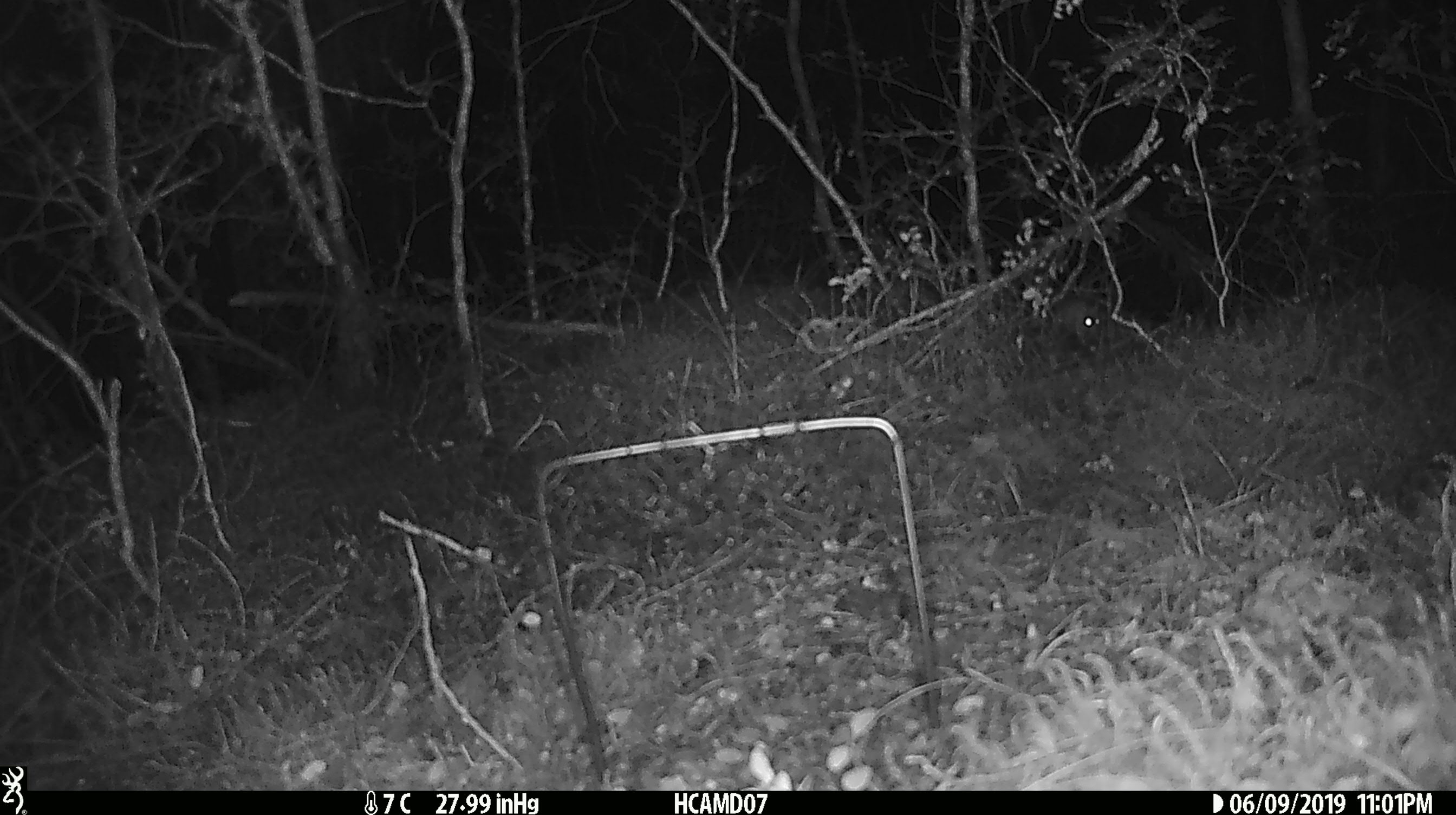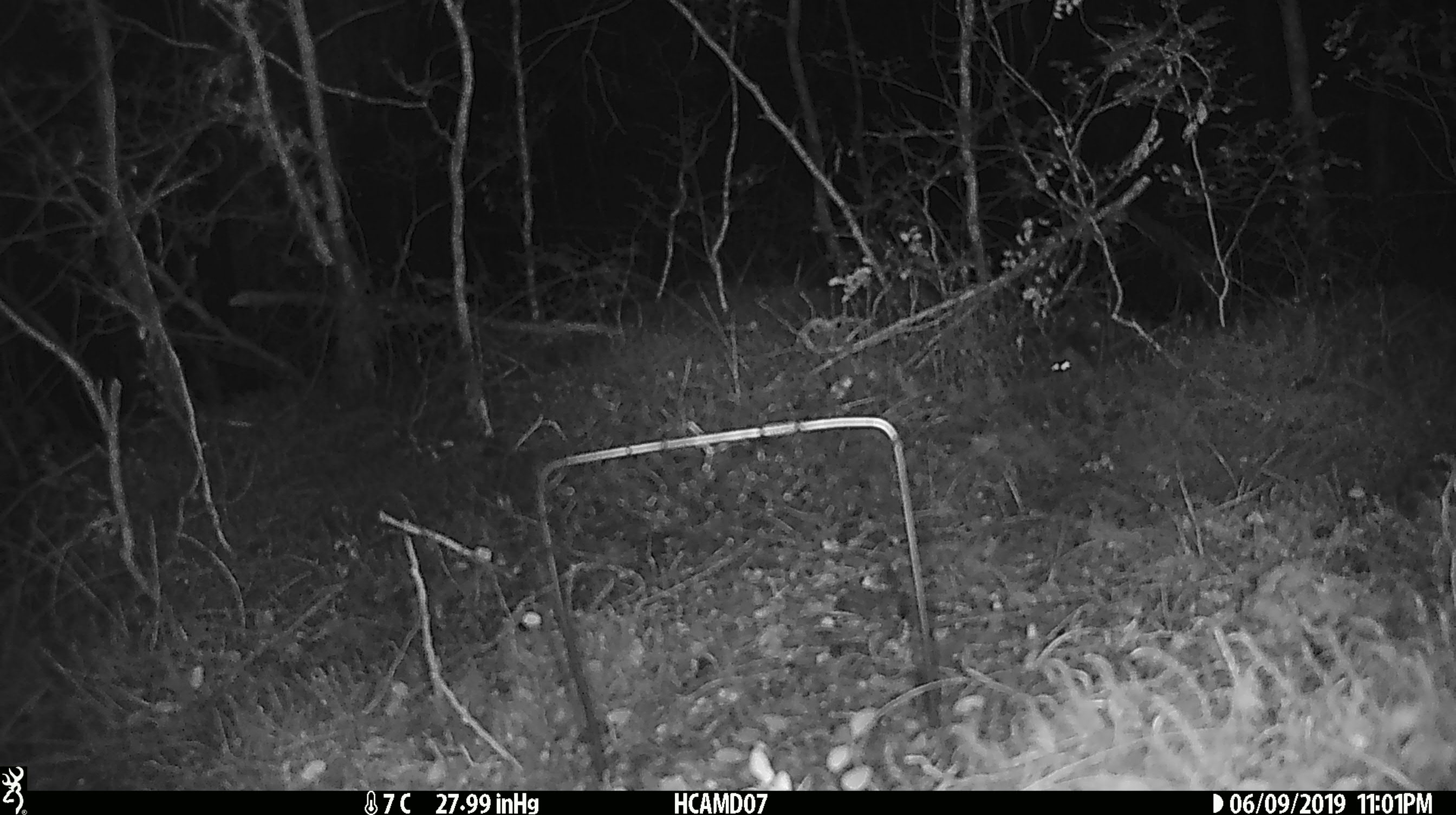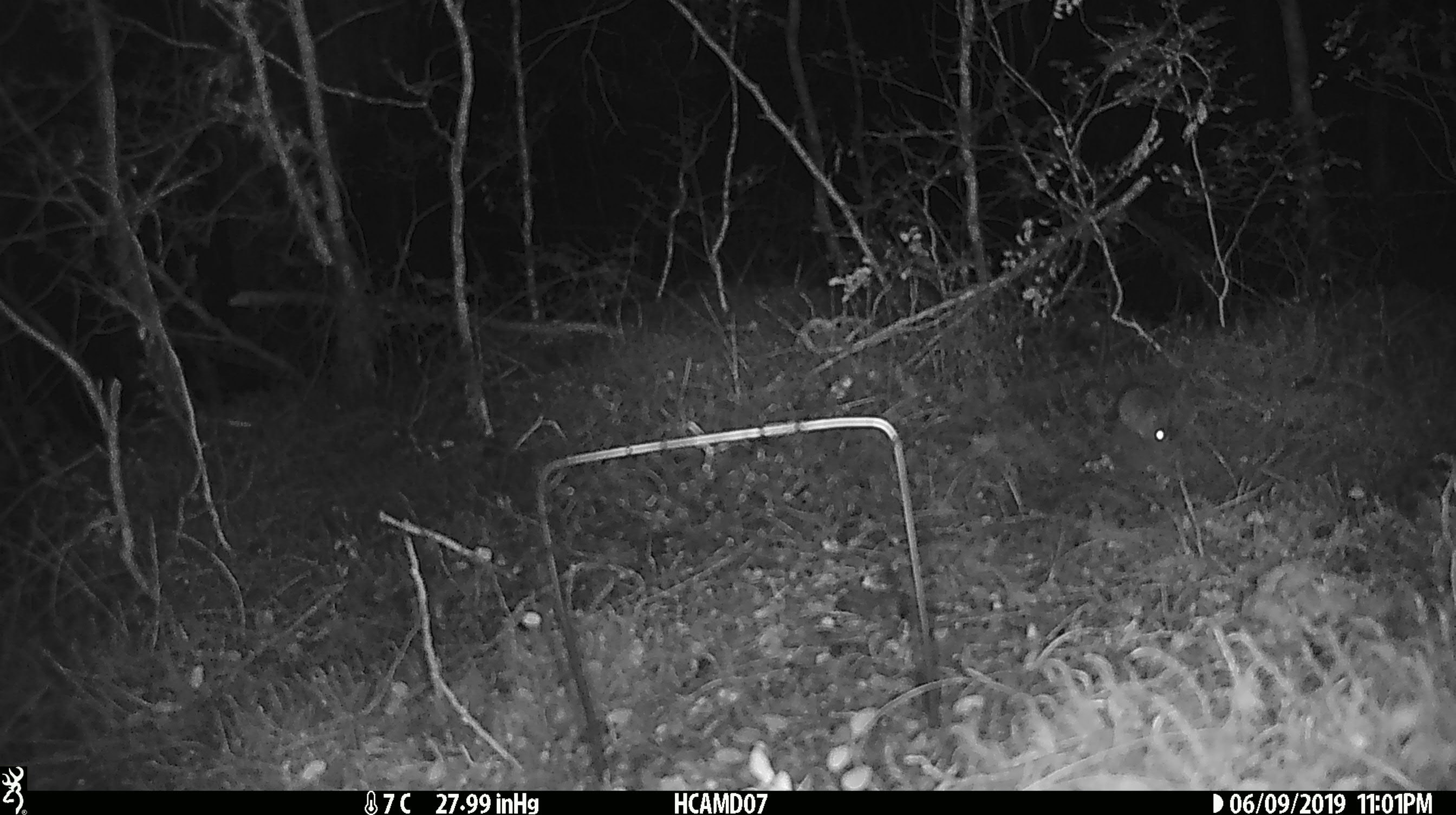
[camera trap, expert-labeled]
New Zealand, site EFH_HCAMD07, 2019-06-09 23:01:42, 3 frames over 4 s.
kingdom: Animalia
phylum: Chordata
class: Mammalia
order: Rodentia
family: Muridae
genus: Rattus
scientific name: Rattus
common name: rat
Rat (Rattus).